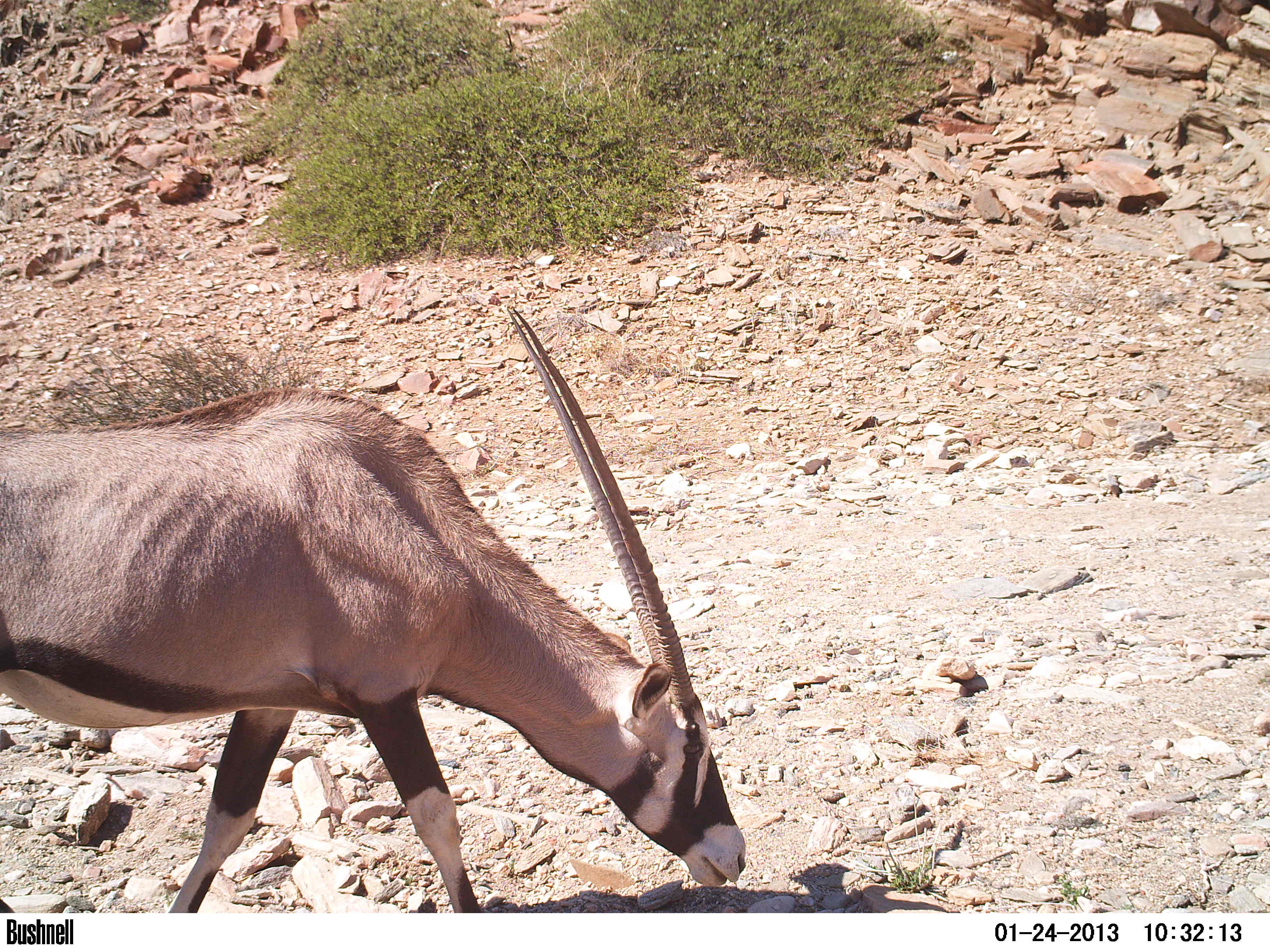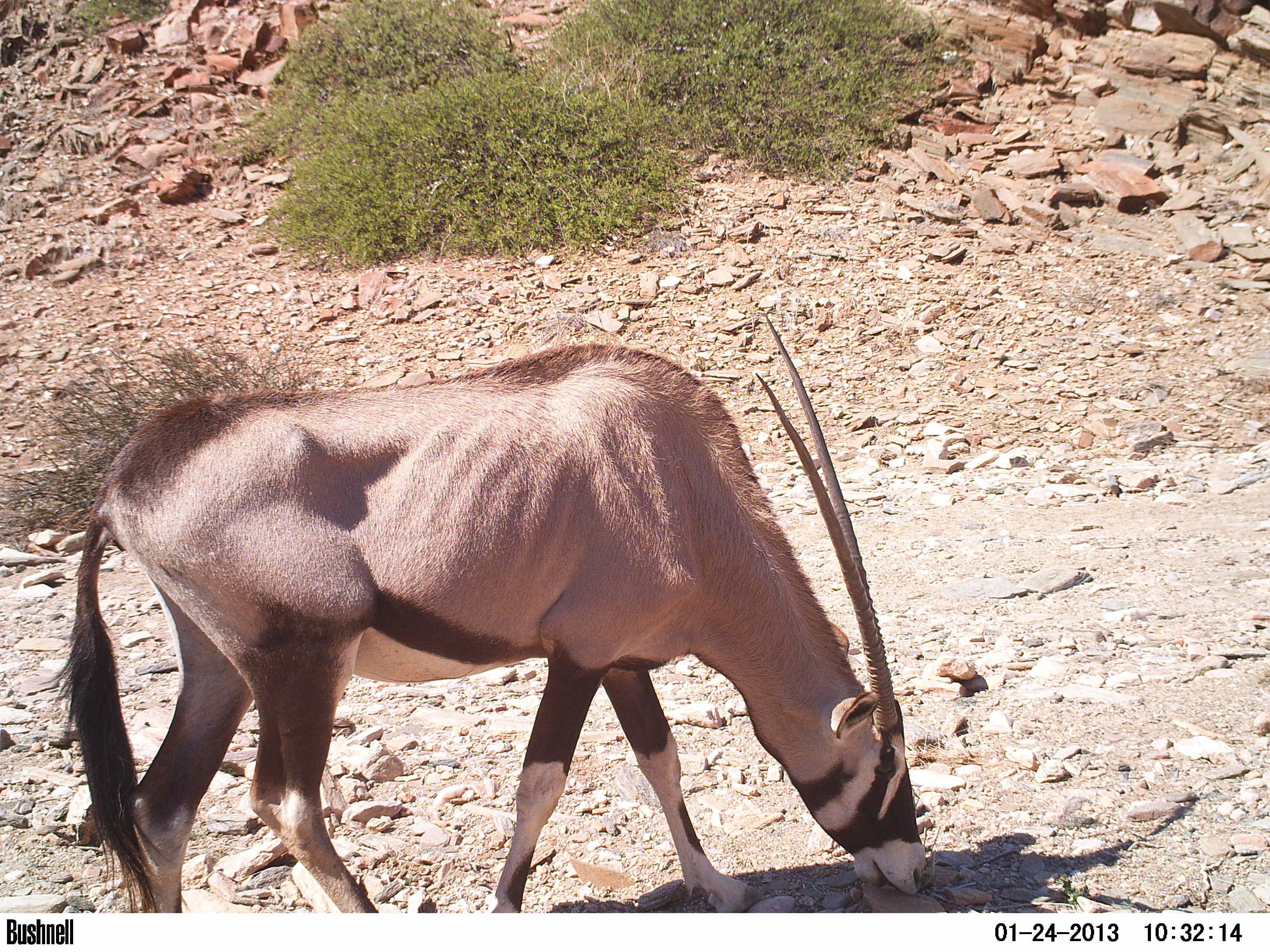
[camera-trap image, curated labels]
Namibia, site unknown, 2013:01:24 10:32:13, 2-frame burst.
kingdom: Animalia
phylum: Chordata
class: Mammalia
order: Artiodactyla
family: Bovidae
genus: Oryx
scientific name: Oryx gazella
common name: gemsbok